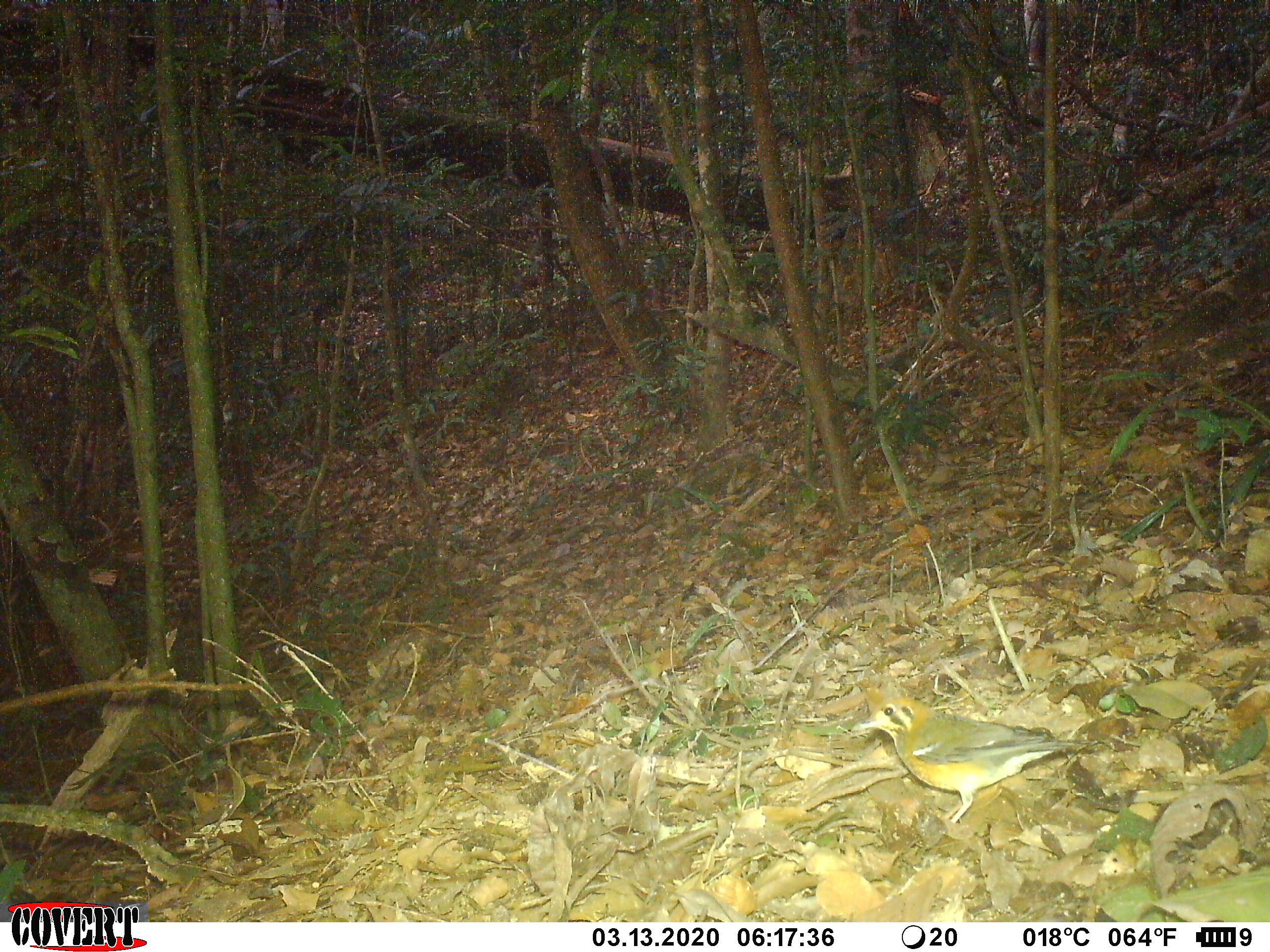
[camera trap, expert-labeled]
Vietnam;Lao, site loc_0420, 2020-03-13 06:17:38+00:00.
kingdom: Animalia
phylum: Chordata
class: Aves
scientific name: Aves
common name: bird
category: unidentified bird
Unidentified bird (bird) (Aves). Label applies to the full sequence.